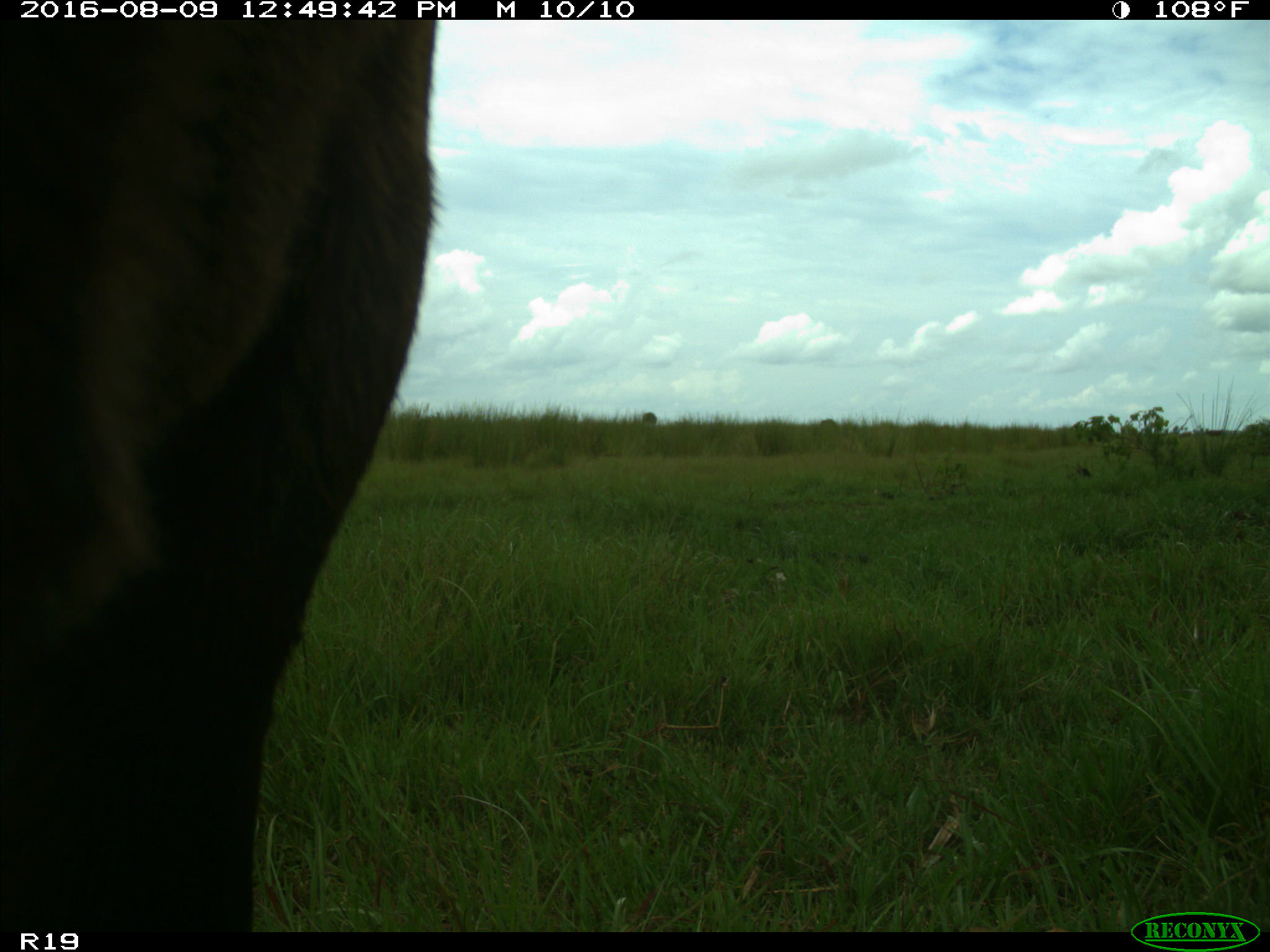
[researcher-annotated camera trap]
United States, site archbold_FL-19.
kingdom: Animalia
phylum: Chordata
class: Mammalia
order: Artiodactyla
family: Bovidae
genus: Bos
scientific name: Bos taurus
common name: domestic cow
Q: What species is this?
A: Bos taurus (domestic cow).